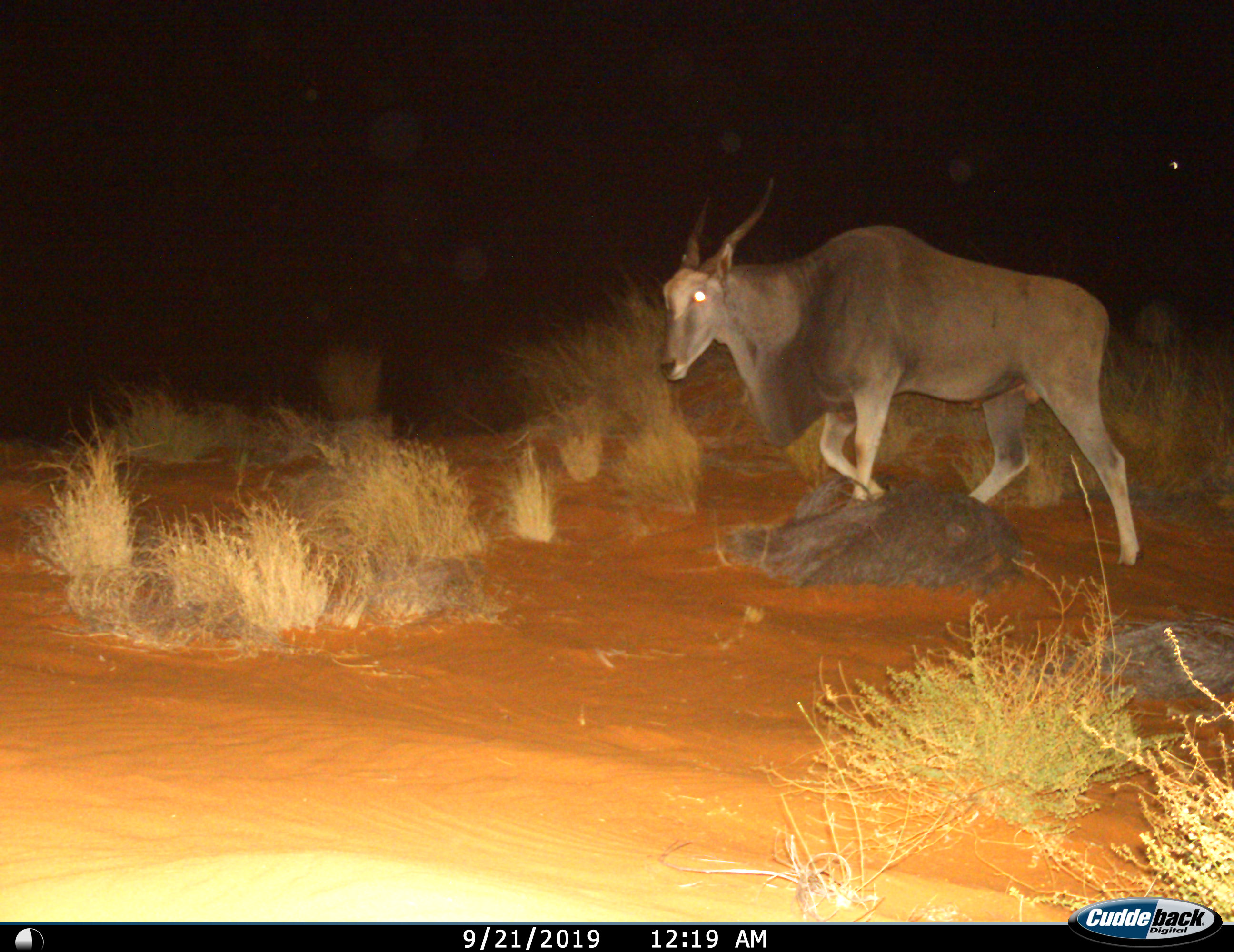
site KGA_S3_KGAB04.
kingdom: Animalia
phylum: Chordata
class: Mammalia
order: Artiodactyla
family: Bovidae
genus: Tragelaphus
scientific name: Tragelaphus oryx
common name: eland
Eland (Tragelaphus oryx), count 1. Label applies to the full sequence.